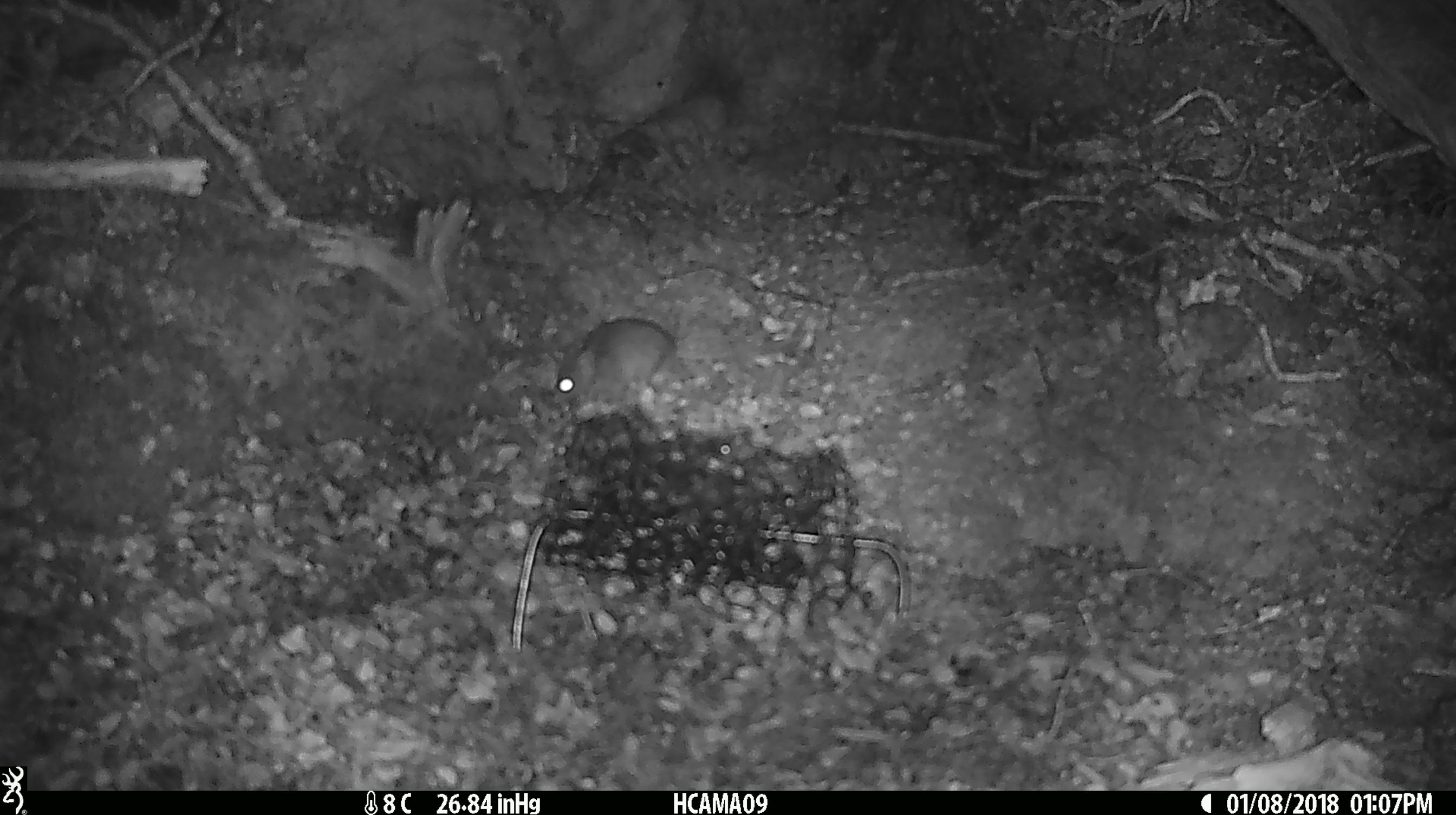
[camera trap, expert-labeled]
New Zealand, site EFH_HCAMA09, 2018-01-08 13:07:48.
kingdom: Animalia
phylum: Chordata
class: Mammalia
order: Rodentia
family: Muridae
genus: Mus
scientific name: Mus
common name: mouse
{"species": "mouse (Mus)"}